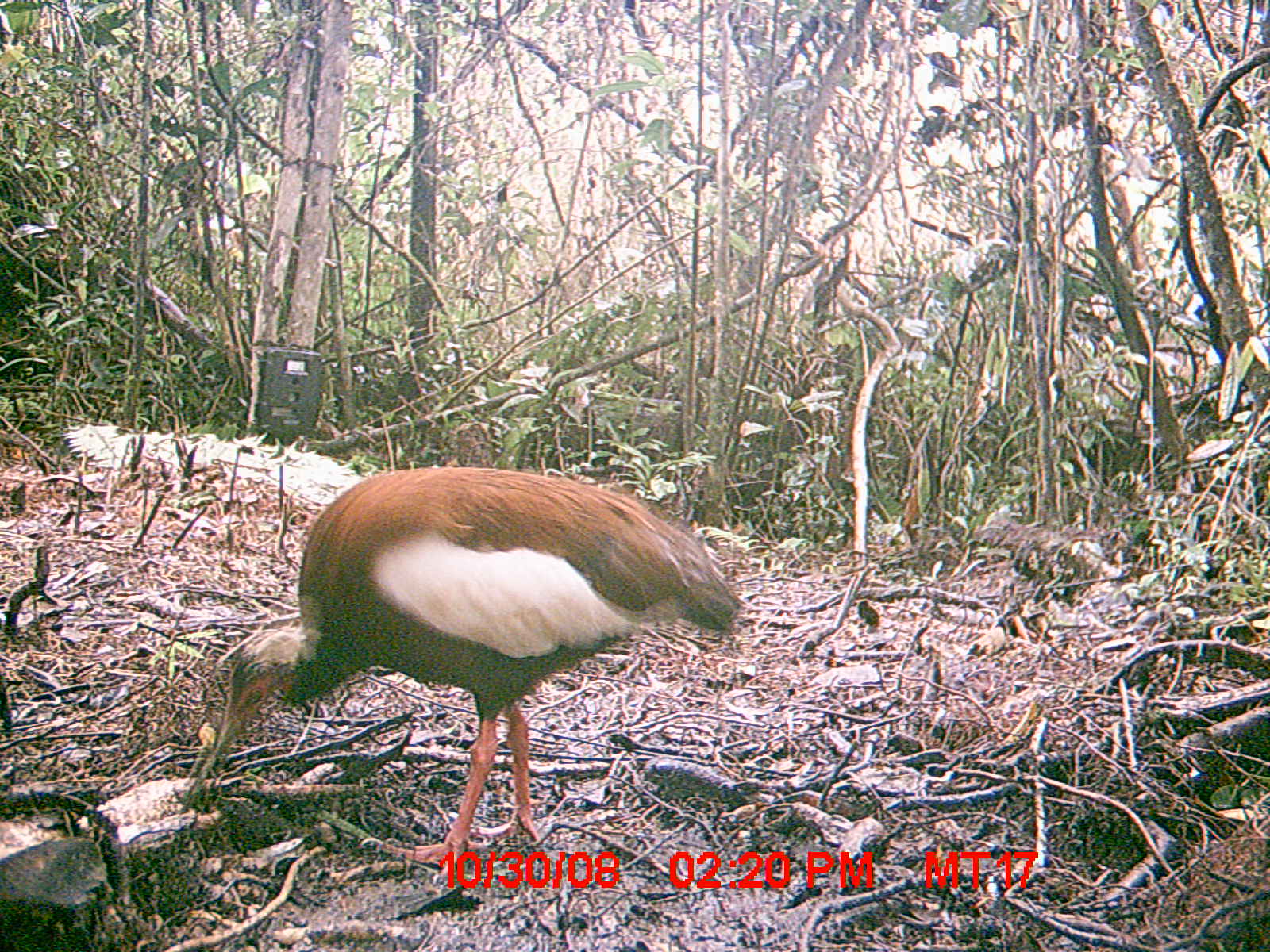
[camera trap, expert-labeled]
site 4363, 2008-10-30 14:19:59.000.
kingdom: Animalia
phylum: Chordata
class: Aves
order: Pelecaniformes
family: Threskiornithidae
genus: Lophotibis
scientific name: Lophotibis cristata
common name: madagascan ibis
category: lophotibis cristataa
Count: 1.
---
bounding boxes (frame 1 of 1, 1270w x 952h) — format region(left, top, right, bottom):
lophotibis cristataa: region(195, 456, 746, 875)